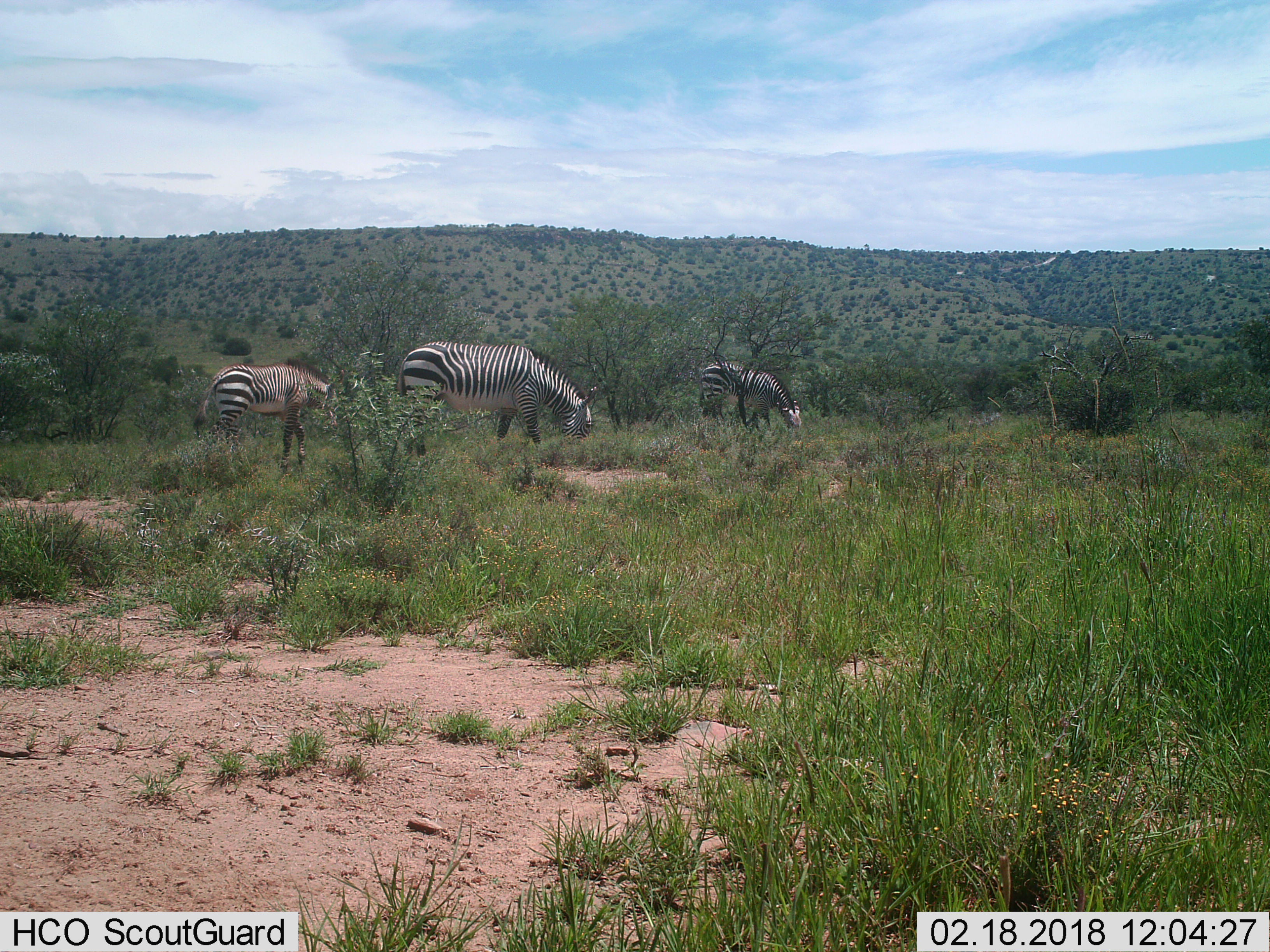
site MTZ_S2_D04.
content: unidentified animal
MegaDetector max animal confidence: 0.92